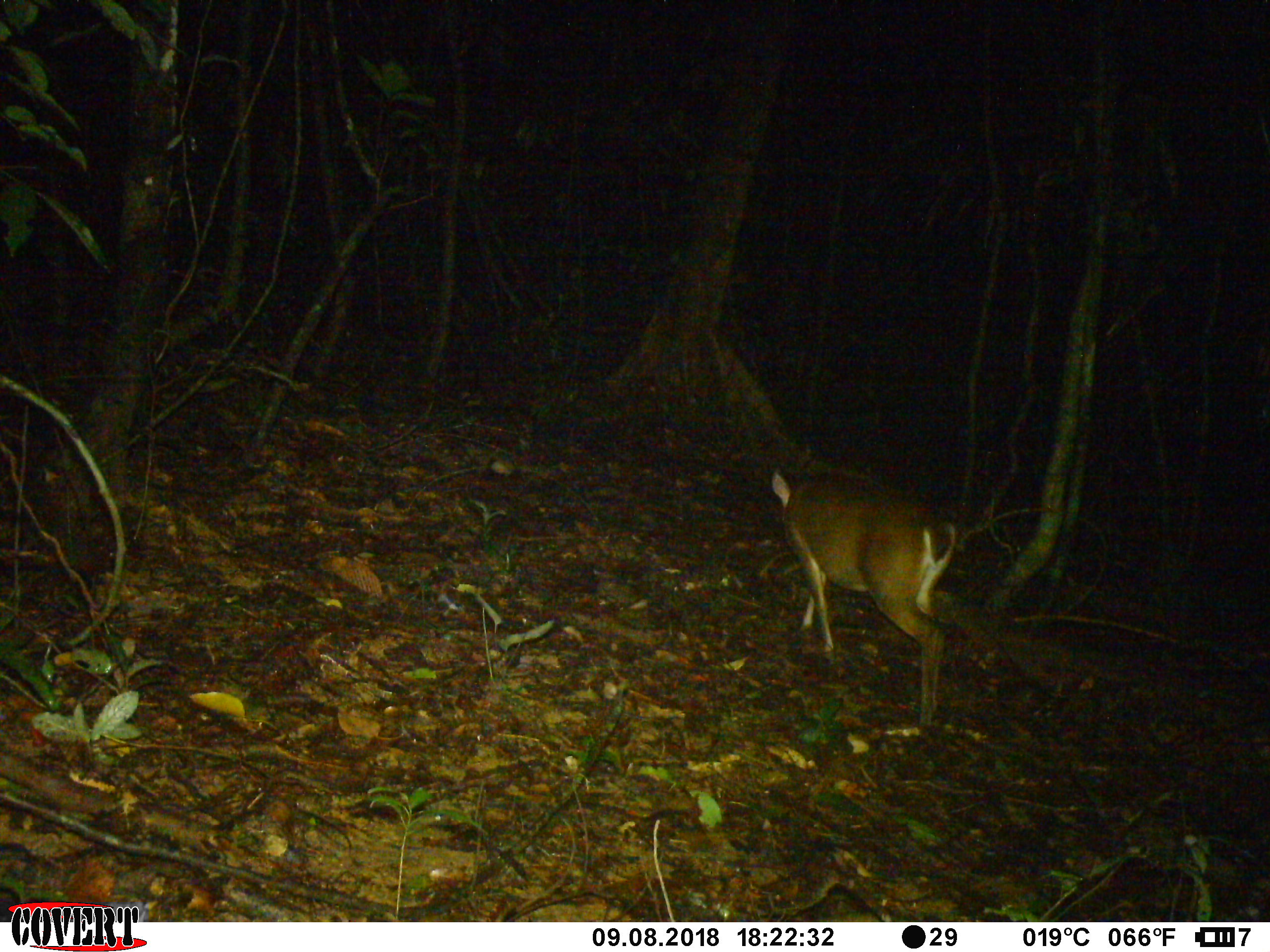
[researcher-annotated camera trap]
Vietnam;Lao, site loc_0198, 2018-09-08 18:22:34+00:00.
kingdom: Animalia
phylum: Chordata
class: Mammalia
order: Artiodactyla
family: Cervidae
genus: Muntiacus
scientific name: Muntiacus vuquangensis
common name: large-antlered muntjac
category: large antlered muntjac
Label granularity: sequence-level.